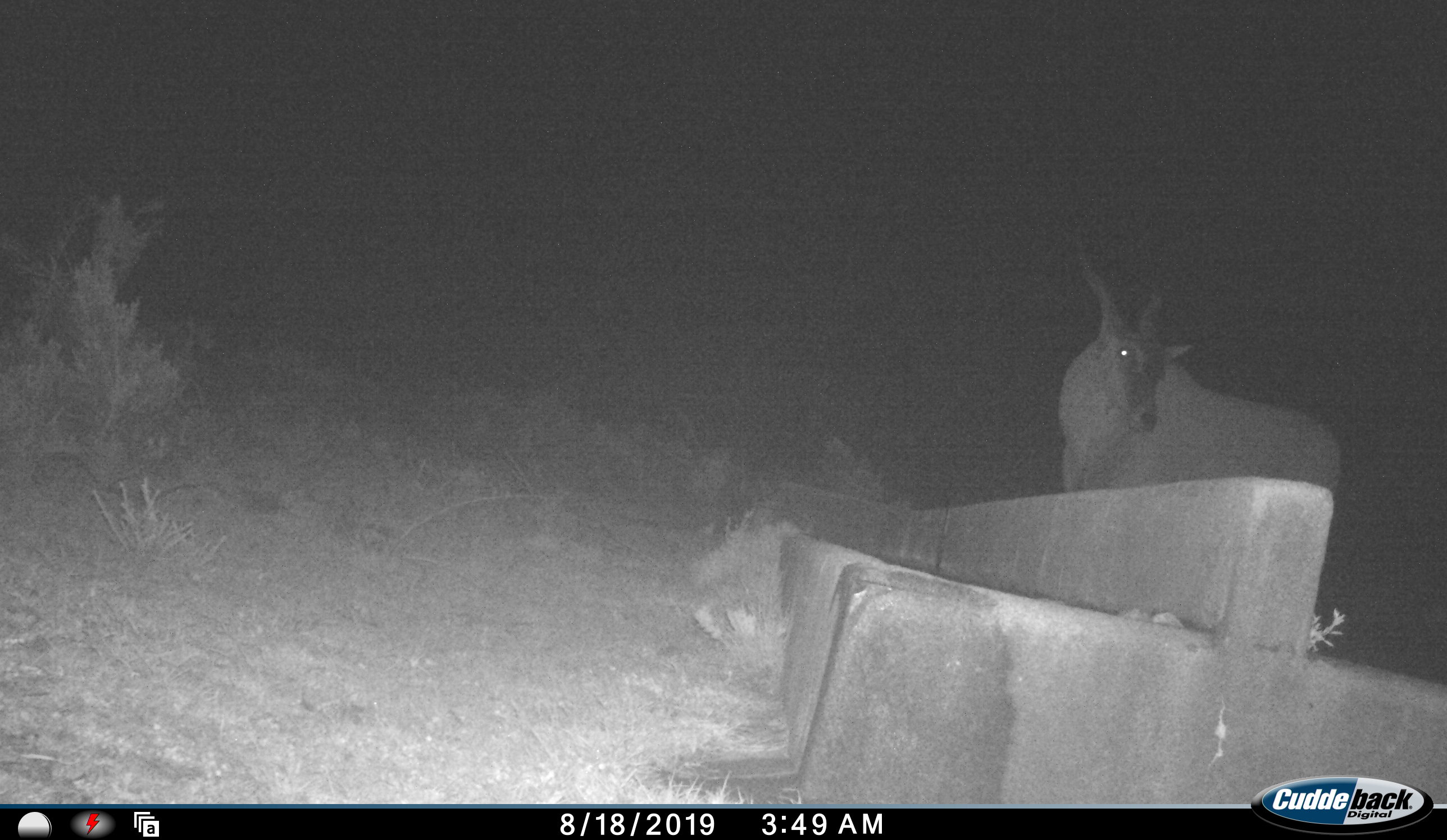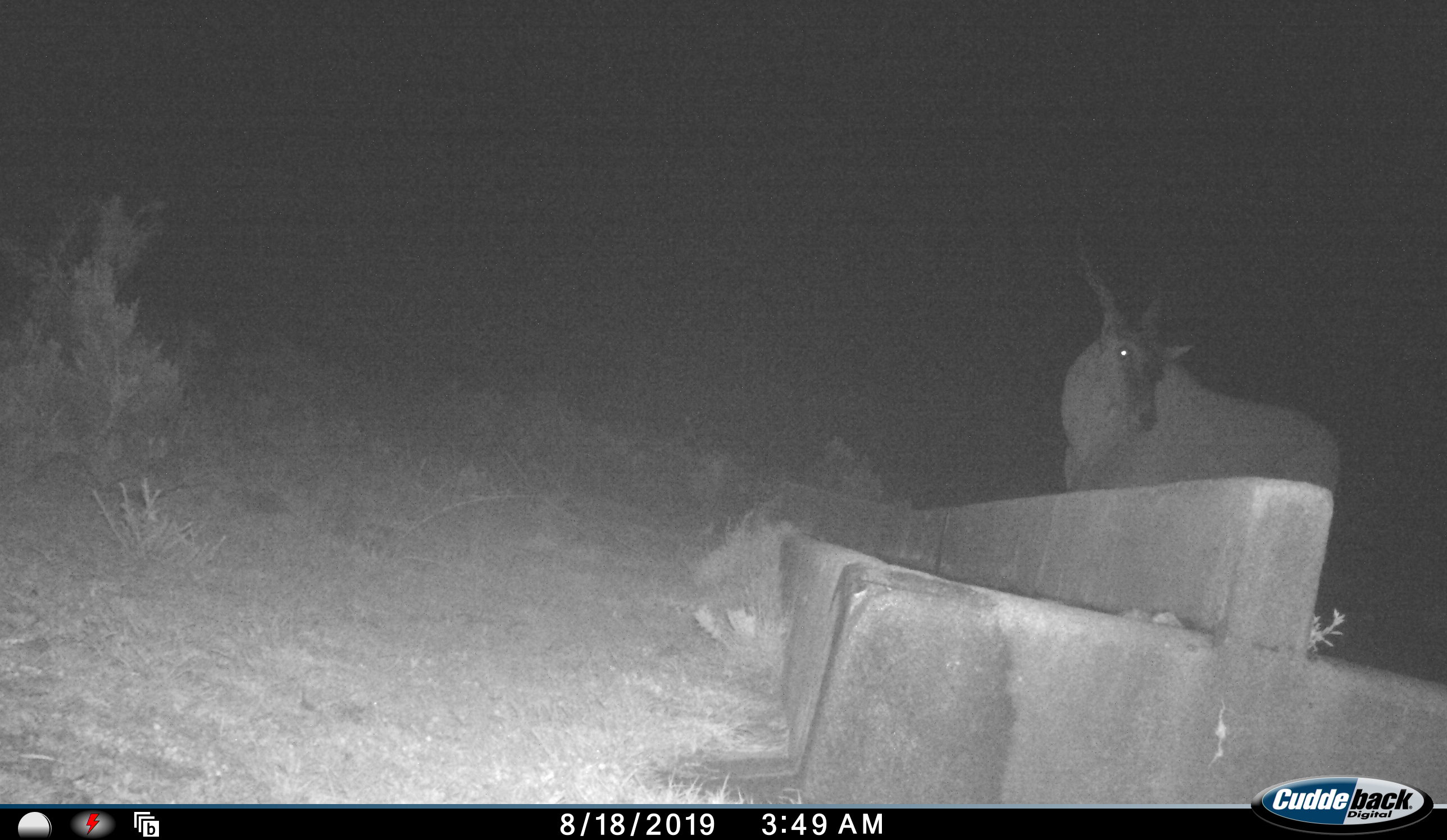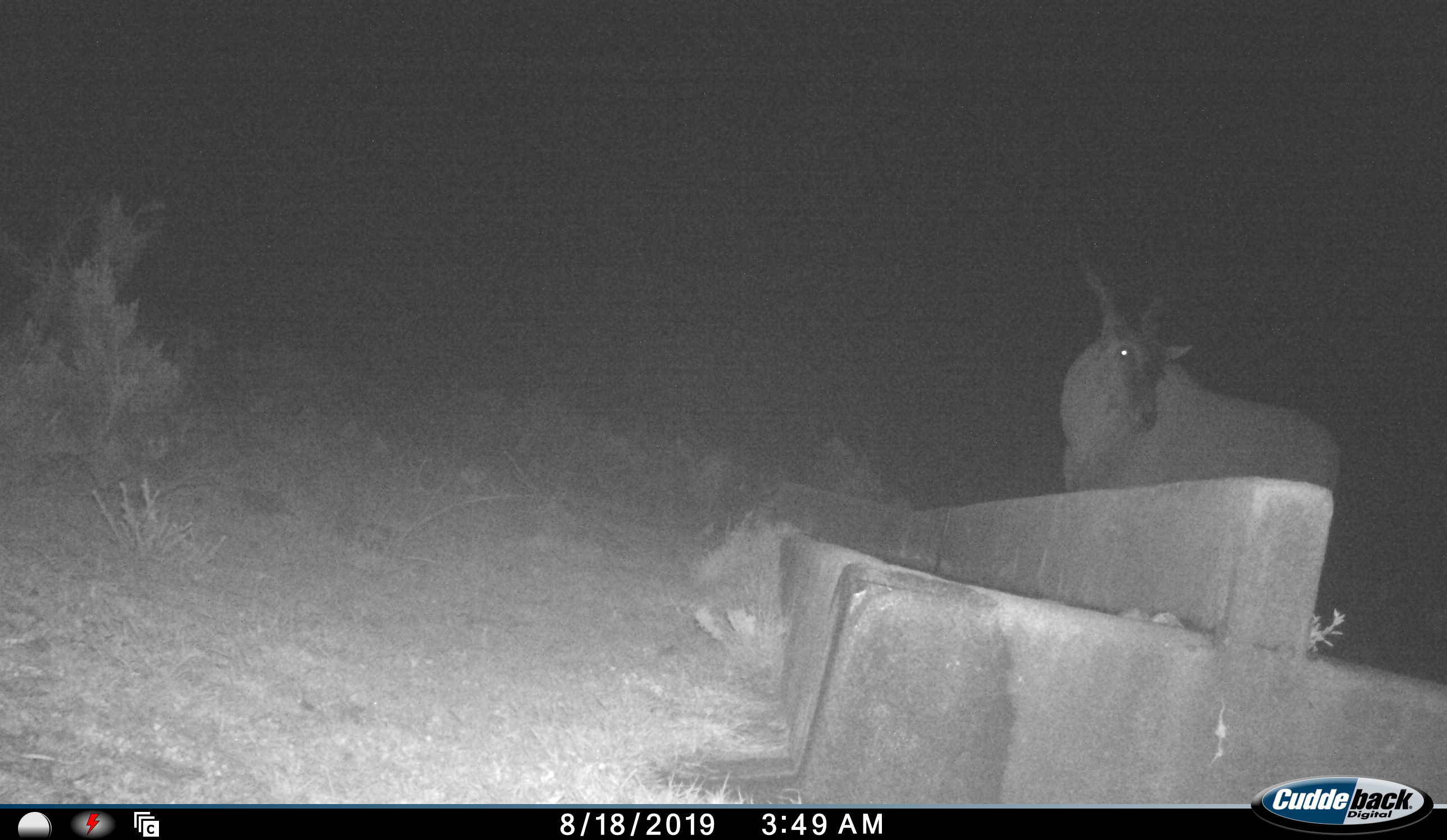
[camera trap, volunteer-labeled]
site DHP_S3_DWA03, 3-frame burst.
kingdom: Animalia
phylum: Chordata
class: Mammalia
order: Artiodactyla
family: Bovidae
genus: Tragelaphus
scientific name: Tragelaphus oryx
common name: eland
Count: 1.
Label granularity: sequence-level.